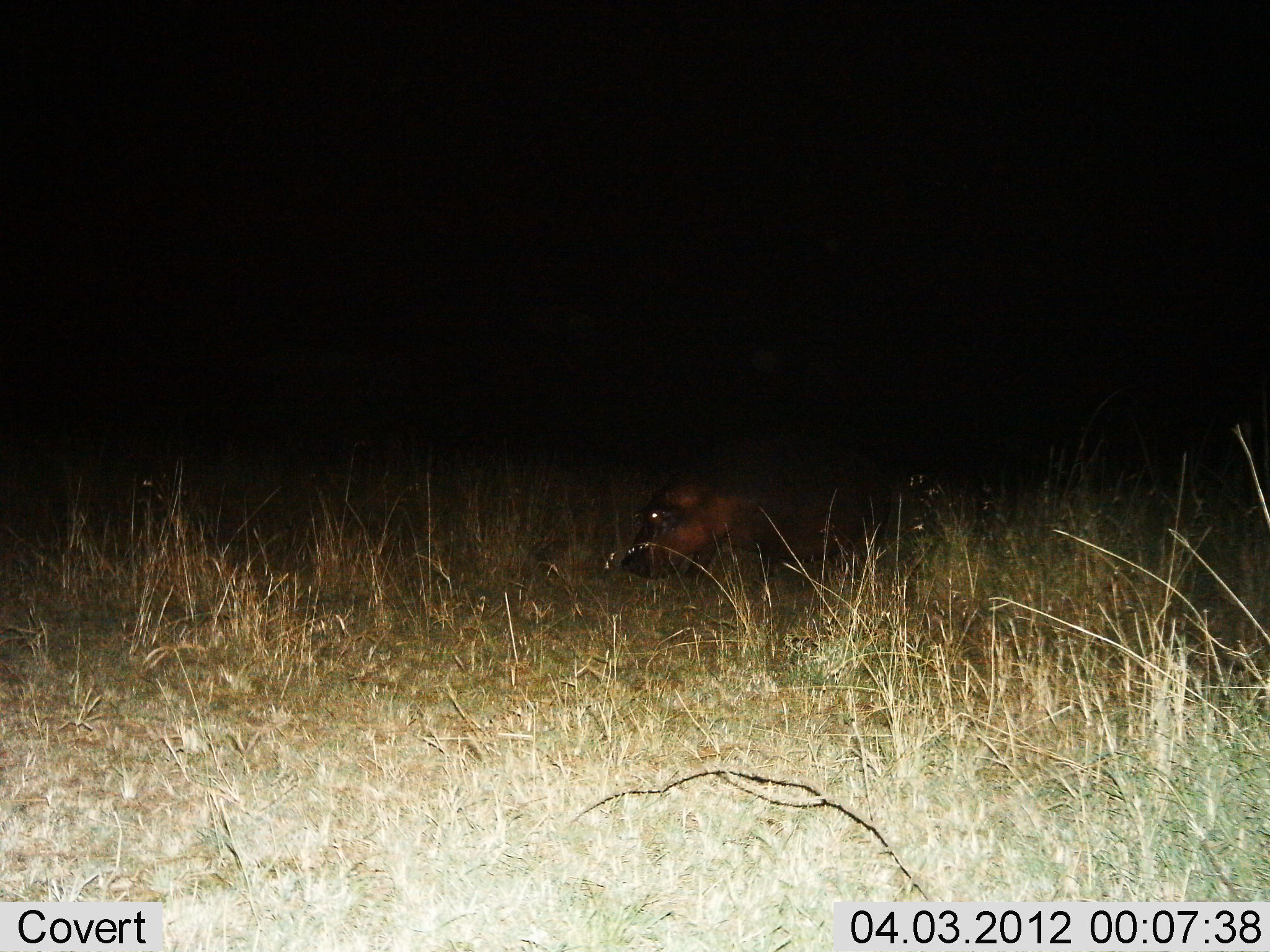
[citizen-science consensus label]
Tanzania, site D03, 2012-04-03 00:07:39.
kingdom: Animalia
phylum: Chordata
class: Mammalia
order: Artiodactyla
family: Hippopotamidae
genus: Hippopotamus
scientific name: Hippopotamus amphibius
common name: hippopotamus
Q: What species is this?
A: Hippopotamus (Hippopotamus amphibius).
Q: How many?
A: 1.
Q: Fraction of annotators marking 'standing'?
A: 33%.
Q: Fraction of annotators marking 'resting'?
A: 0%.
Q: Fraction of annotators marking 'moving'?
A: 58%.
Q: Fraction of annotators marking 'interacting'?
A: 0%.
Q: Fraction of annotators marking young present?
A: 0%.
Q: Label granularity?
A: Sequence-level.